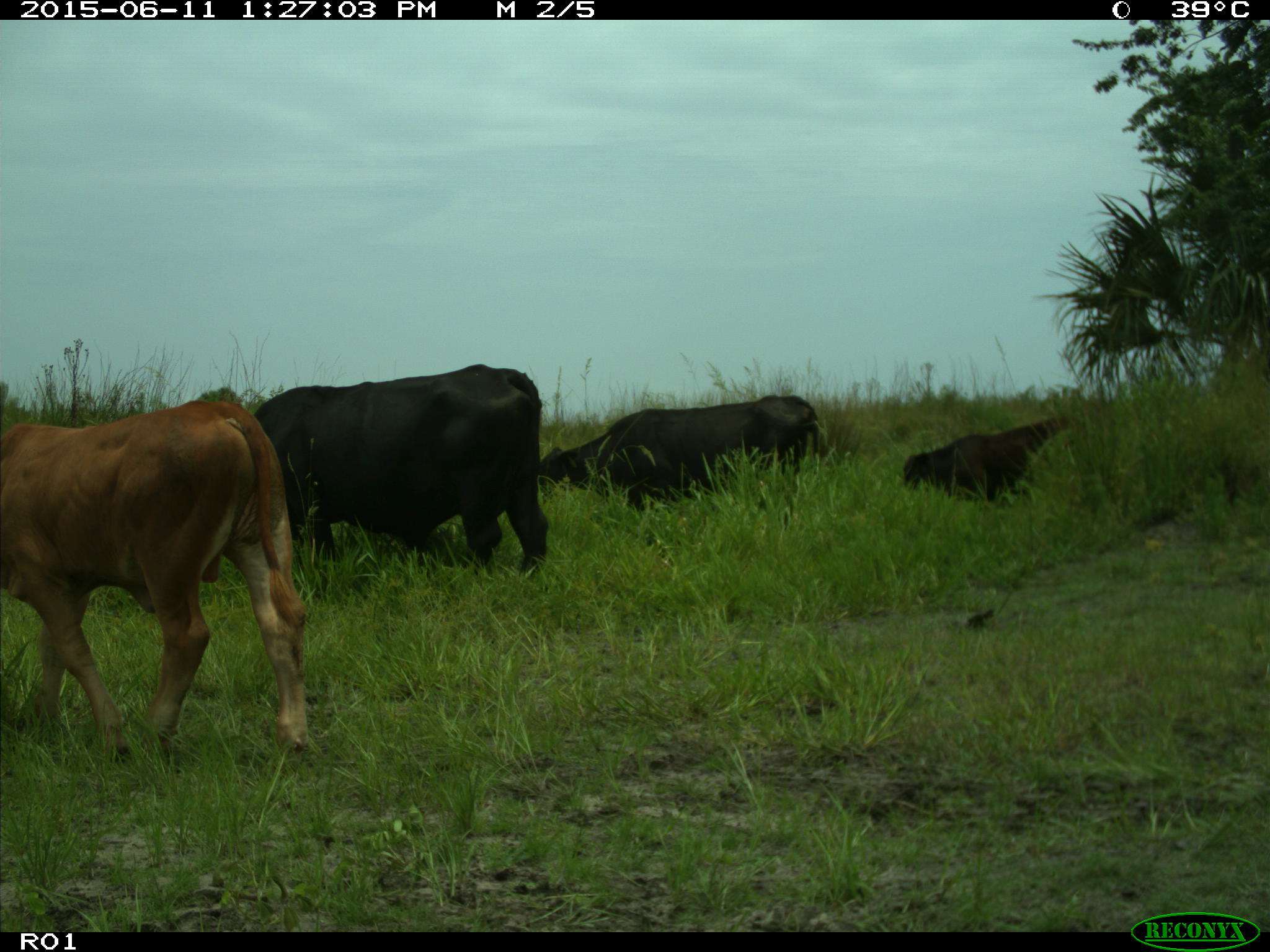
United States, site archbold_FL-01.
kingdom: Animalia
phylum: Chordata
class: Mammalia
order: Artiodactyla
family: Bovidae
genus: Bos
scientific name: Bos taurus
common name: domestic cow